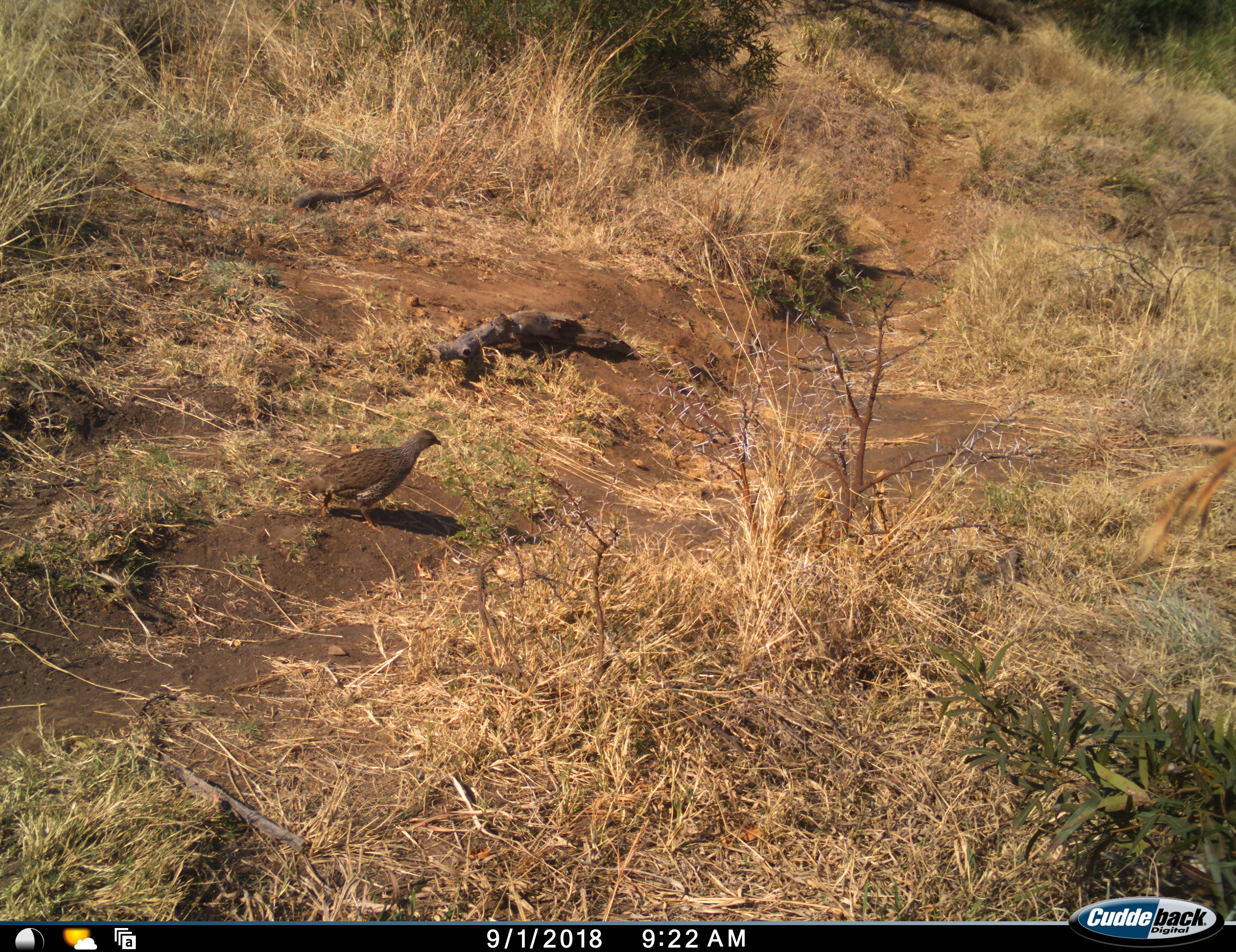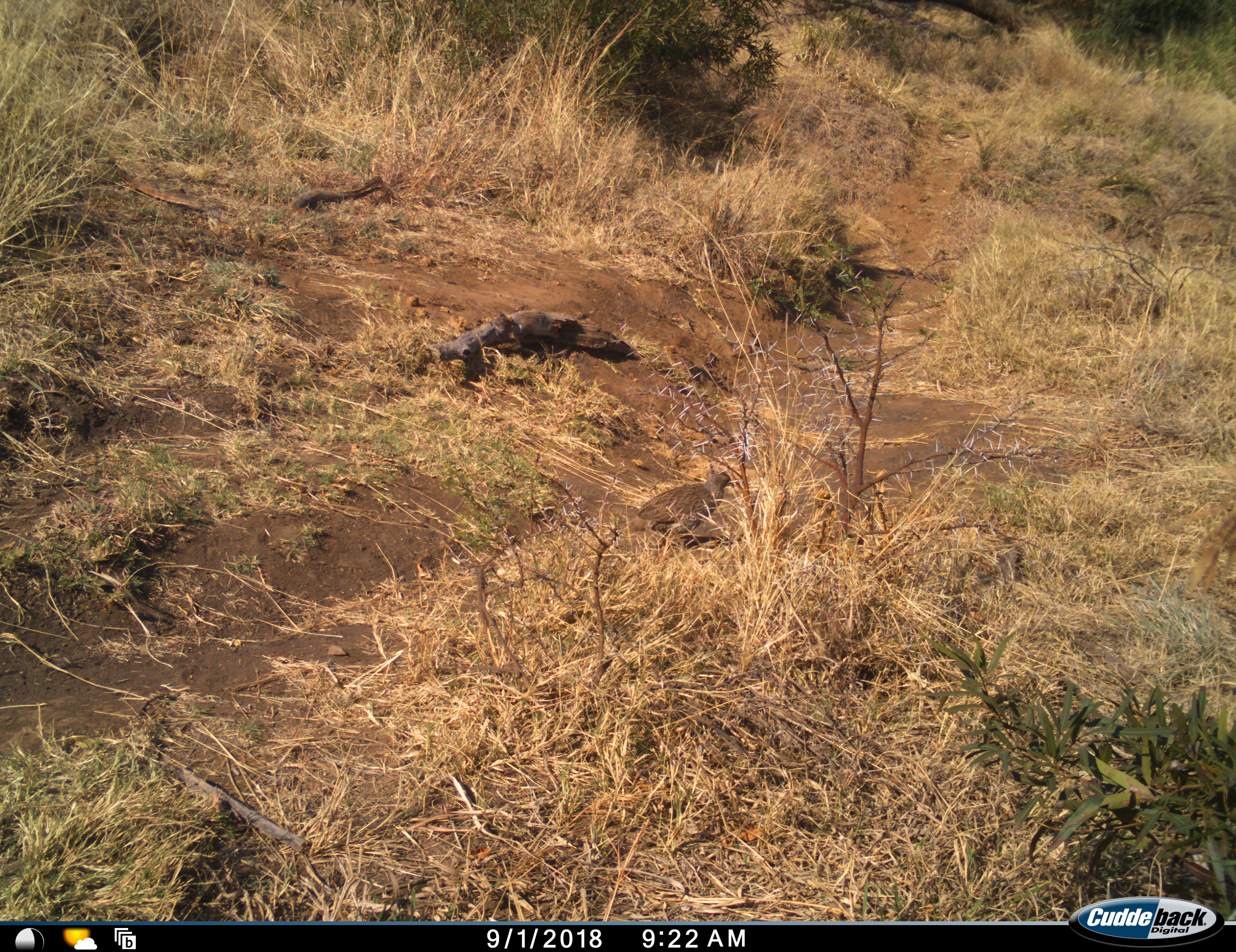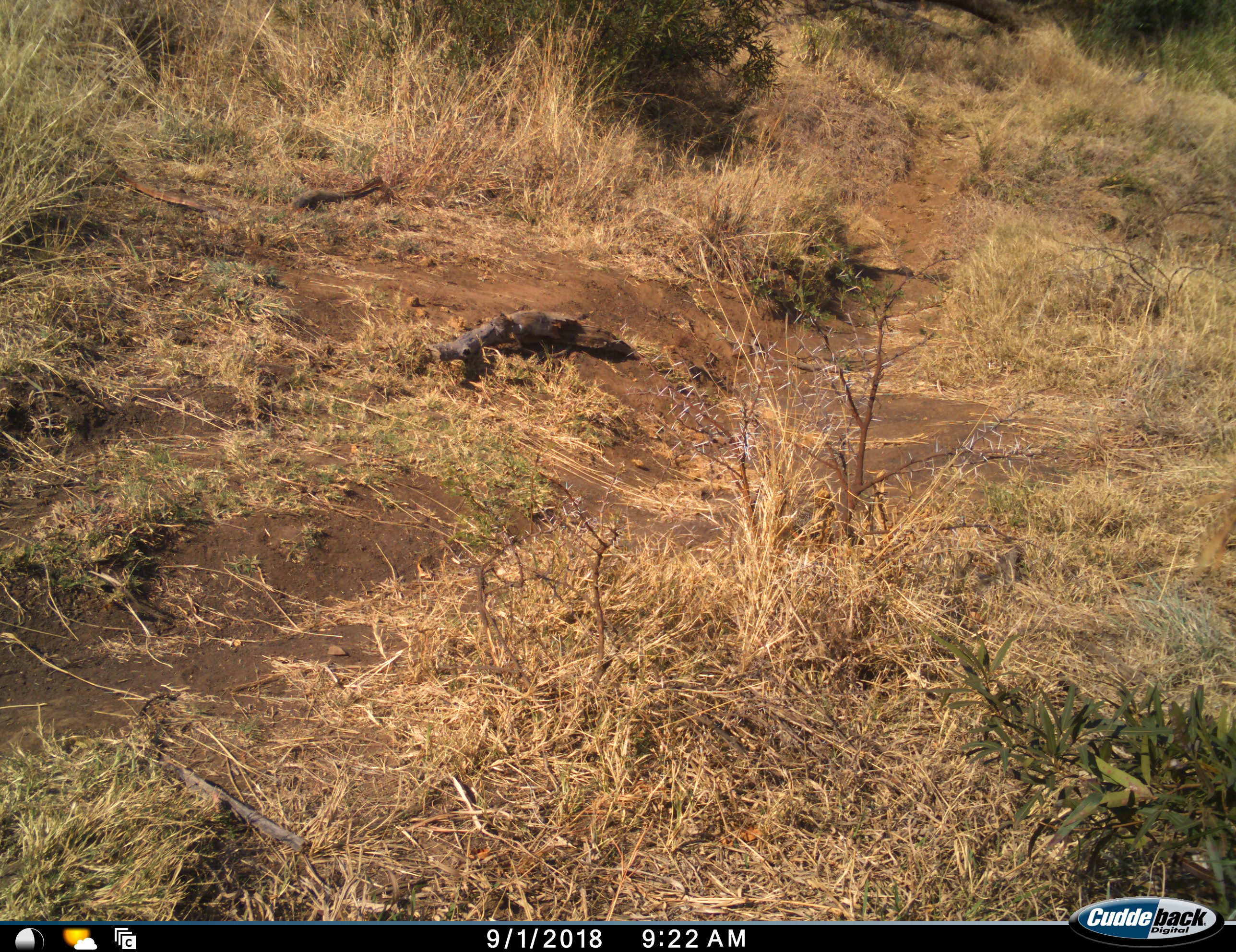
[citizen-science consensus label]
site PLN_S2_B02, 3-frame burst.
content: unidentified animal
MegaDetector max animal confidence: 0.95